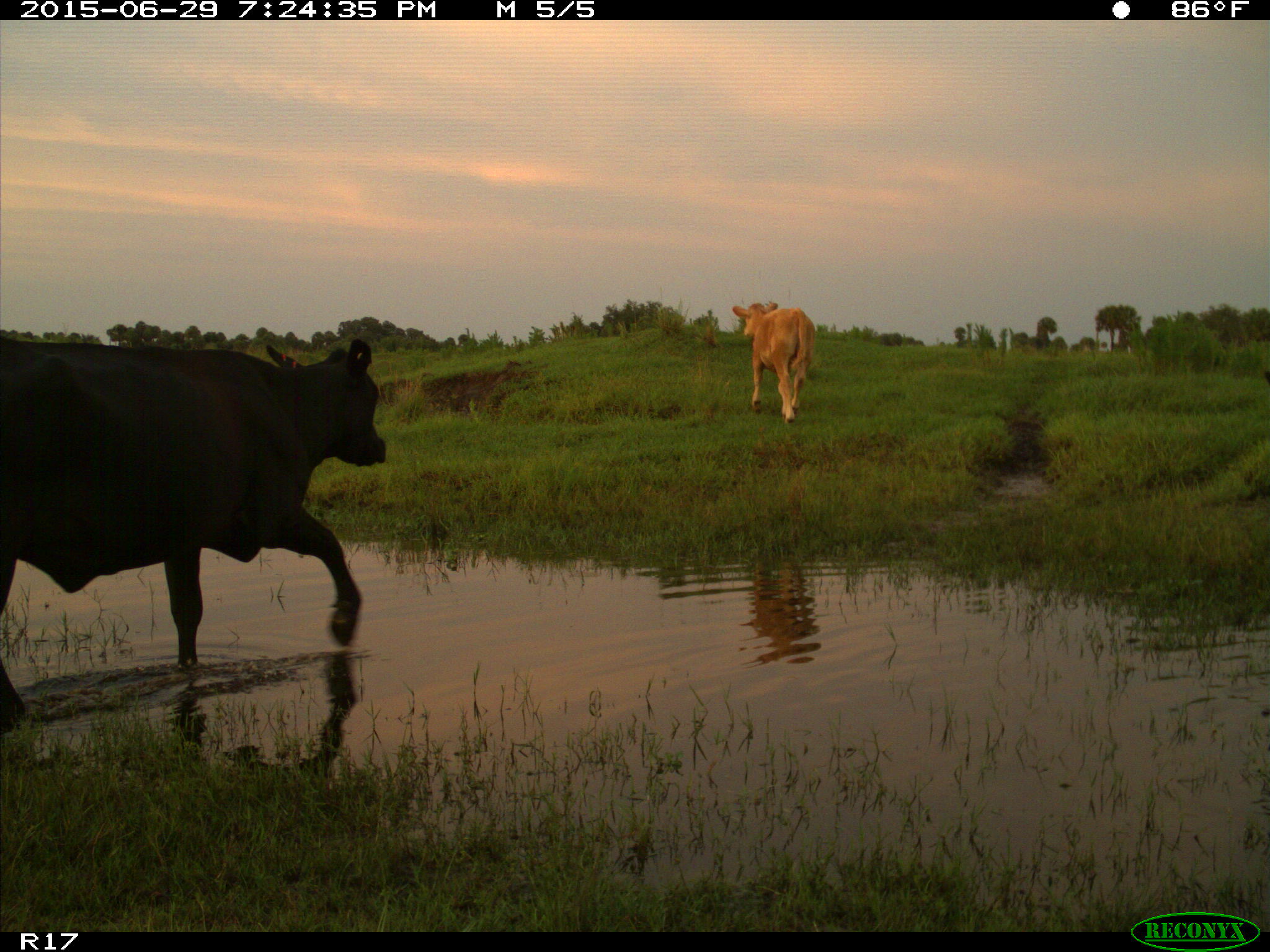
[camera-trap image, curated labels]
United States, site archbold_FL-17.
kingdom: Animalia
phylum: Chordata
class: Mammalia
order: Artiodactyla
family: Bovidae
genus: Bos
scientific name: Bos taurus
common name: domestic cow